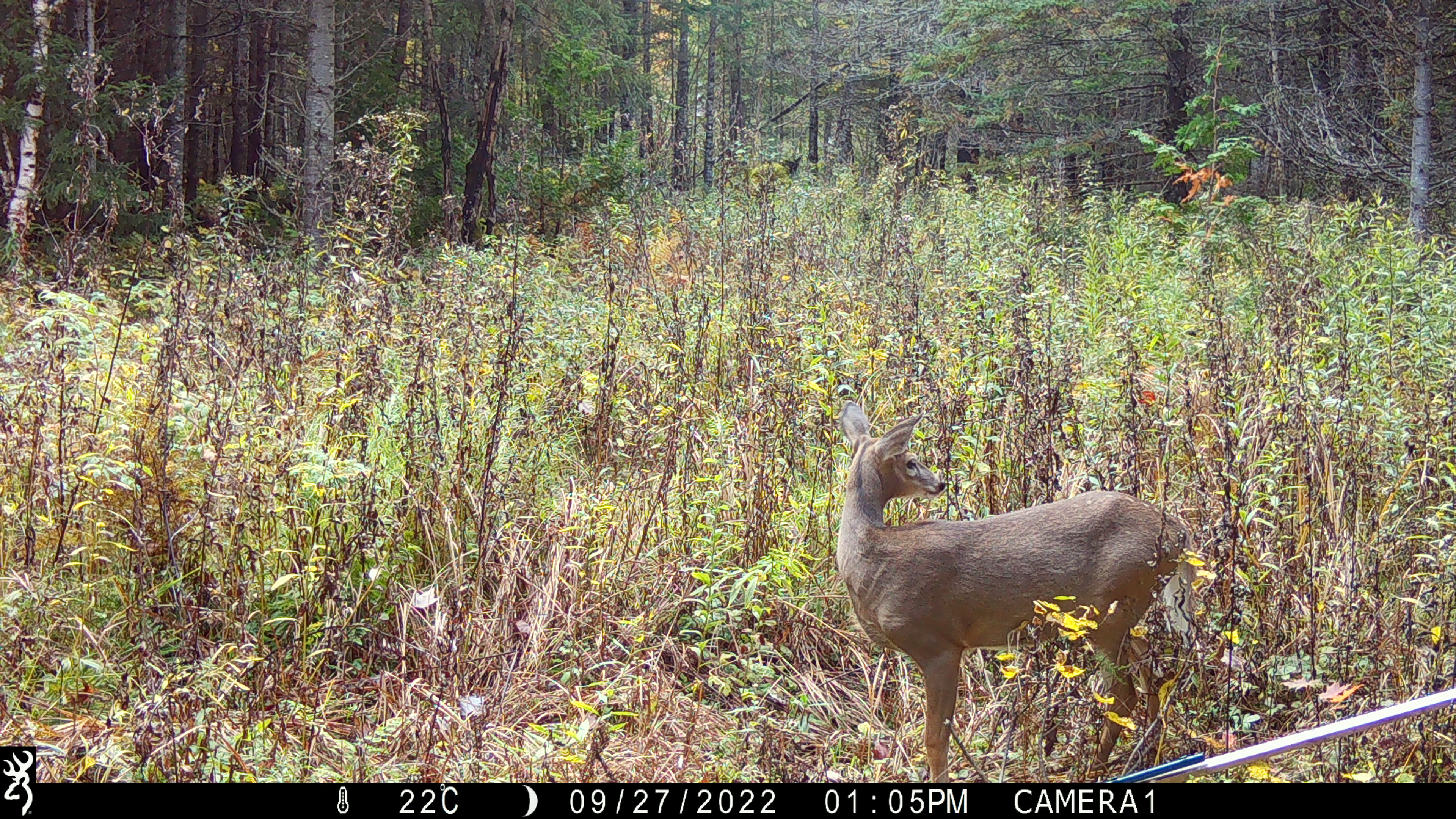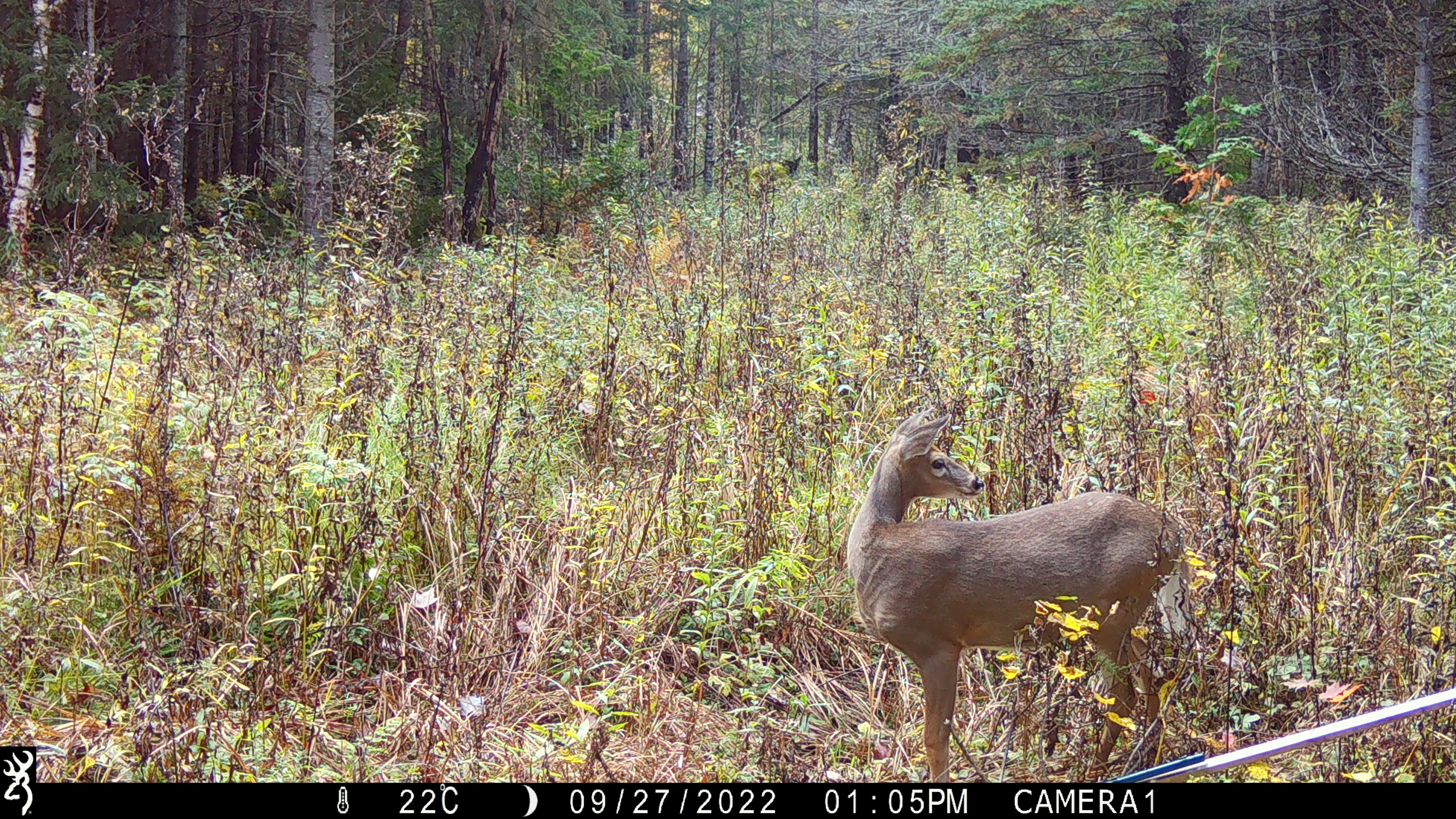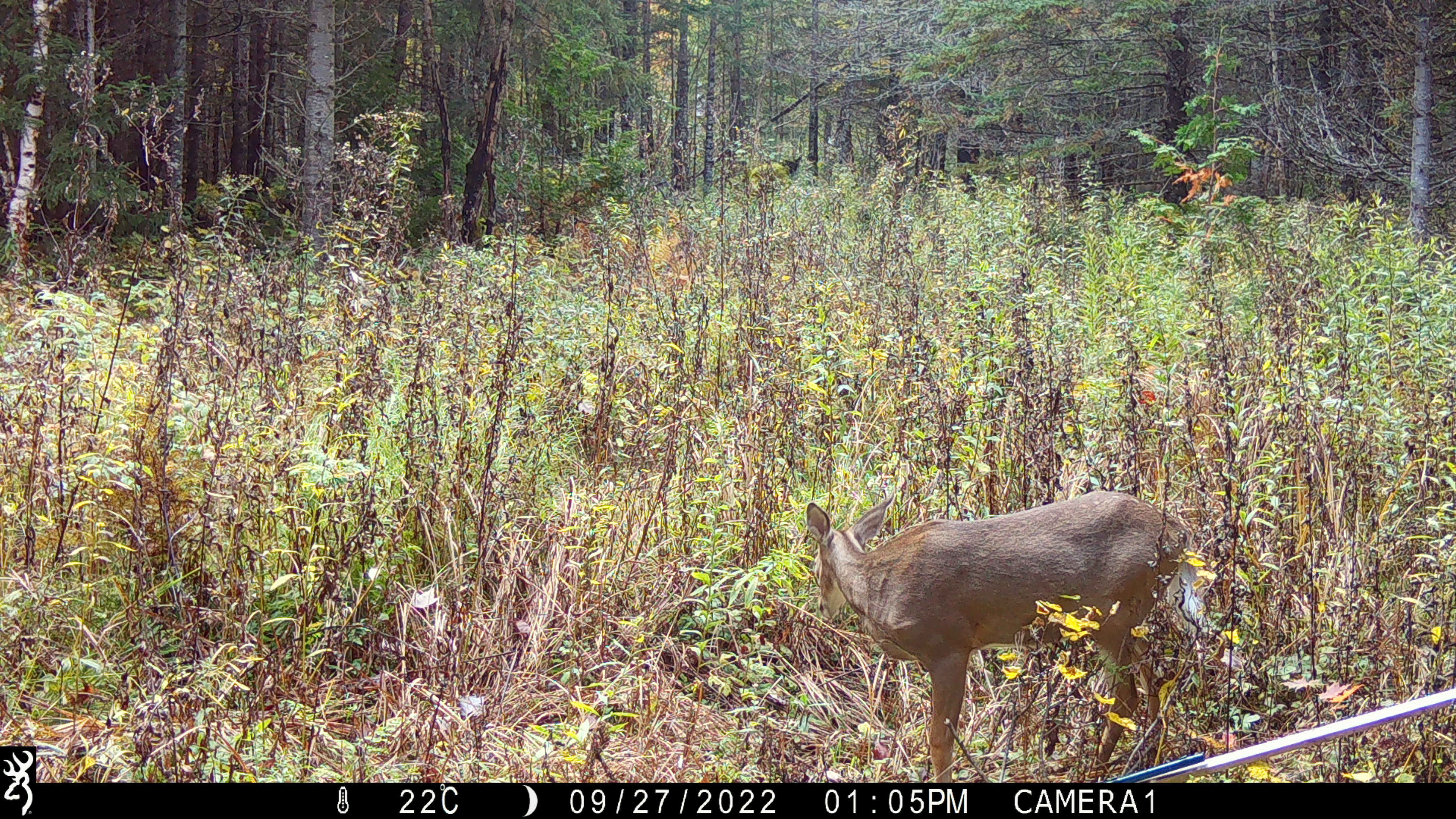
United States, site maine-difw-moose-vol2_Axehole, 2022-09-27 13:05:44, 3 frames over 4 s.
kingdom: Animalia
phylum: Chordata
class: Mammalia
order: Artiodactyla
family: Cervidae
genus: Odocoileus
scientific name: Odocoileus virginianus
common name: white-tailed deer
White-tailed deer (Odocoileus virginianus).